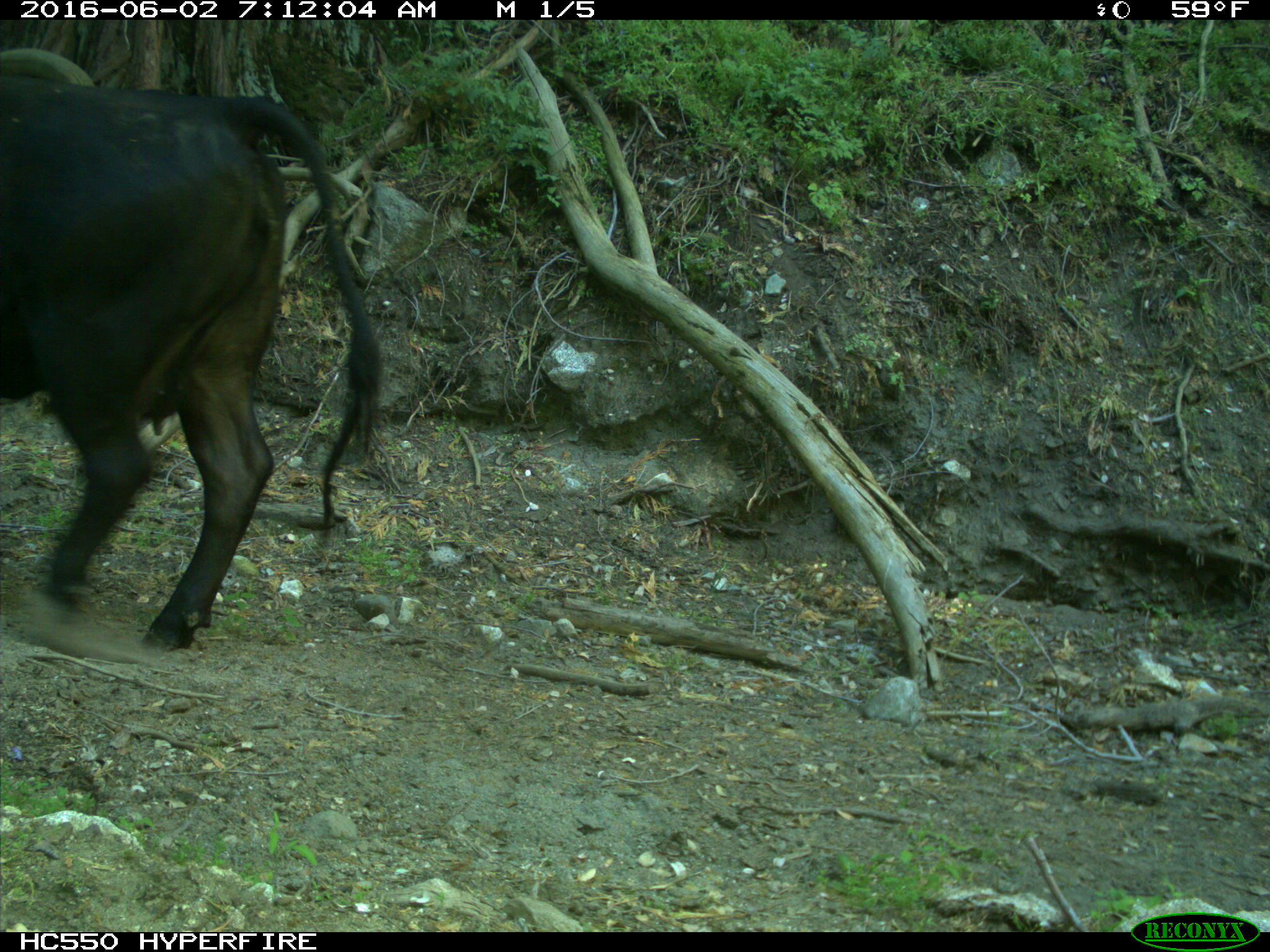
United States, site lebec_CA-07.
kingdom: Animalia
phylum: Chordata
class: Mammalia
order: Artiodactyla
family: Bovidae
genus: Bos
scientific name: Bos taurus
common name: domestic cow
Bos taurus (domestic cow).